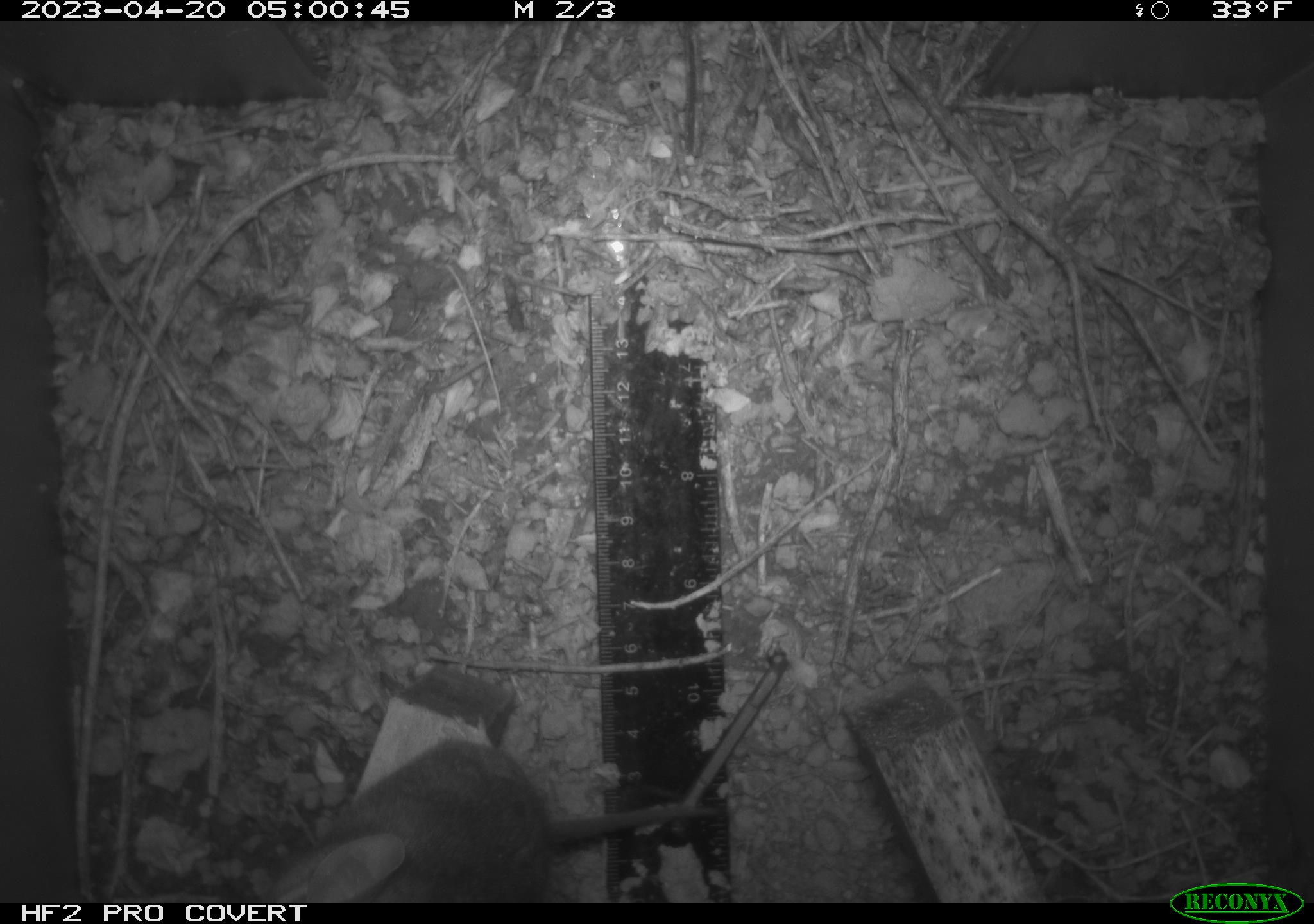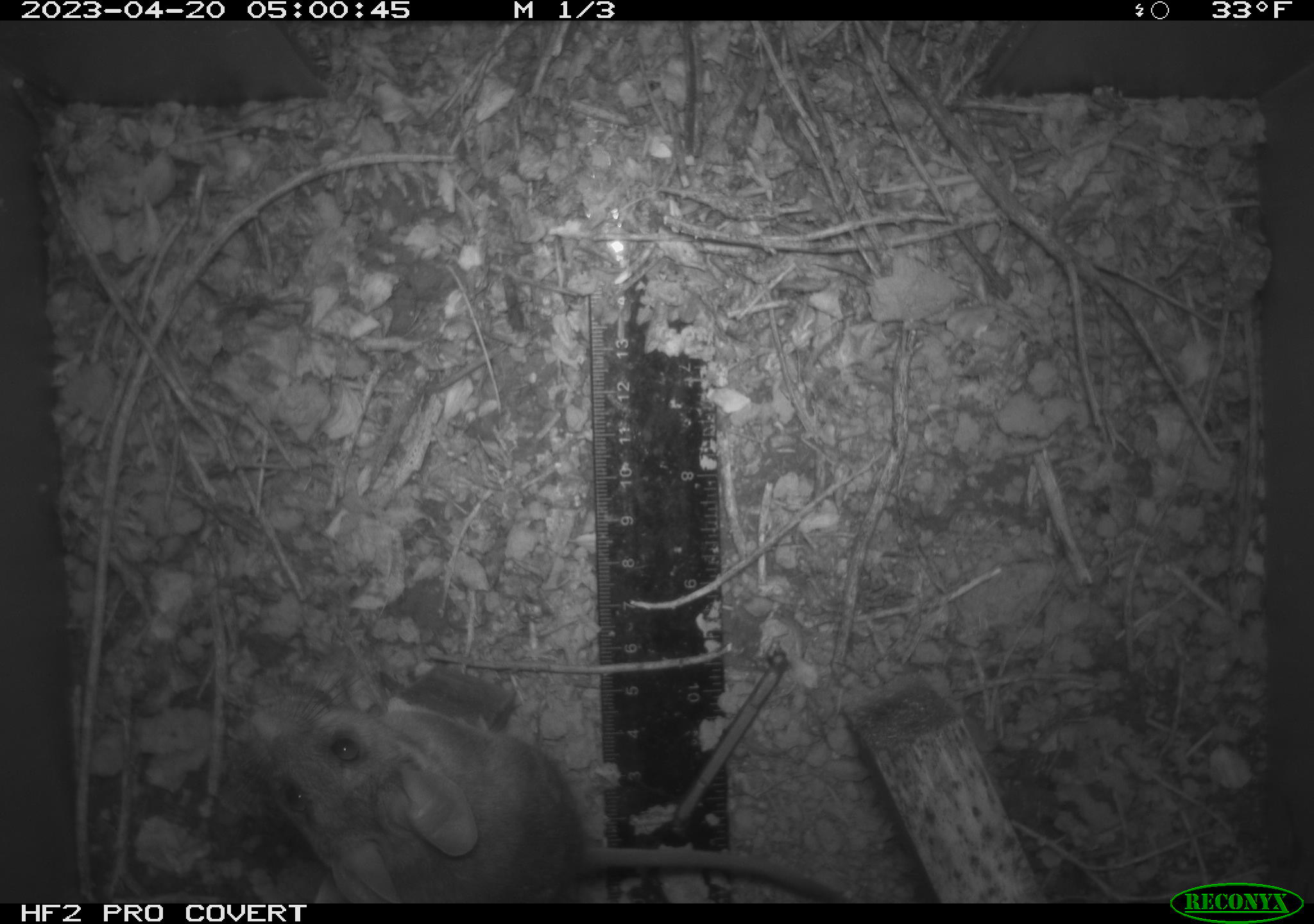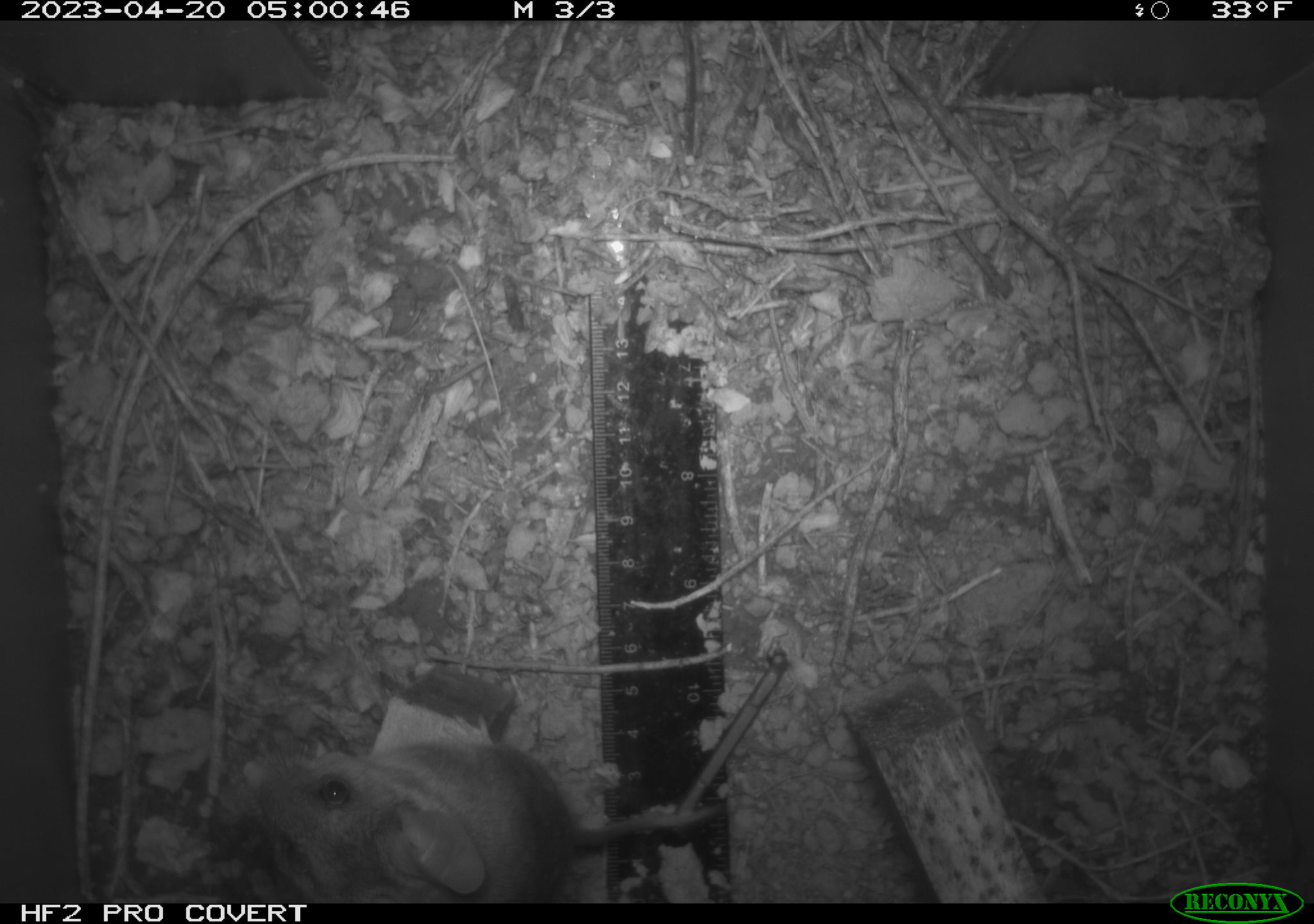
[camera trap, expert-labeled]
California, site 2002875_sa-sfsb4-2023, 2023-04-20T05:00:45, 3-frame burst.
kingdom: Animalia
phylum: Chordata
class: Mammalia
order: Rodentia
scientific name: Rodentia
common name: mouse species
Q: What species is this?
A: Mouse species (Rodentia).